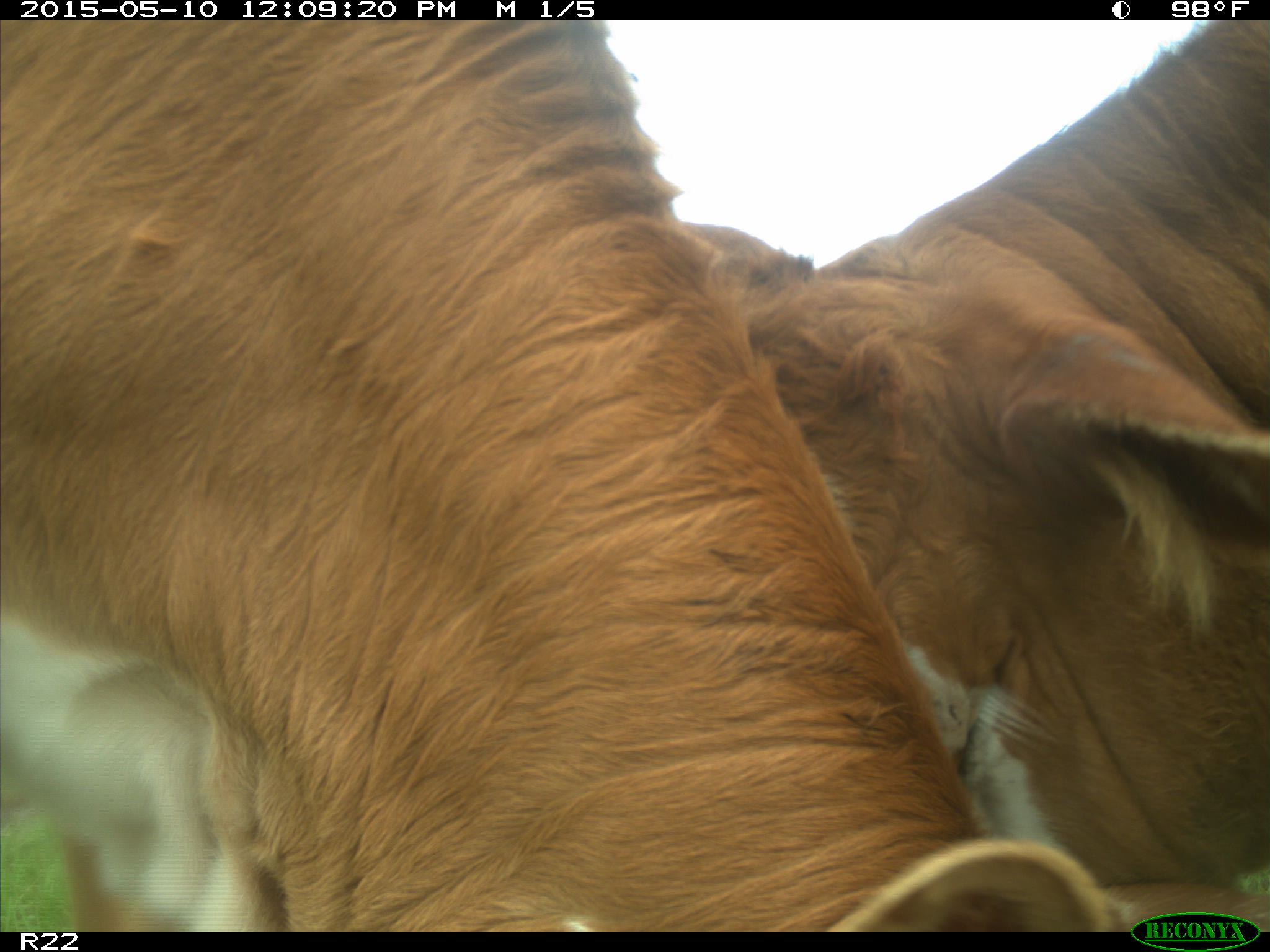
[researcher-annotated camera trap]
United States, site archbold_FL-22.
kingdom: Animalia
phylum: Chordata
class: Mammalia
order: Artiodactyla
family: Bovidae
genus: Bos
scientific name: Bos taurus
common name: domestic cow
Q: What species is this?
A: Bos taurus (domestic cow).